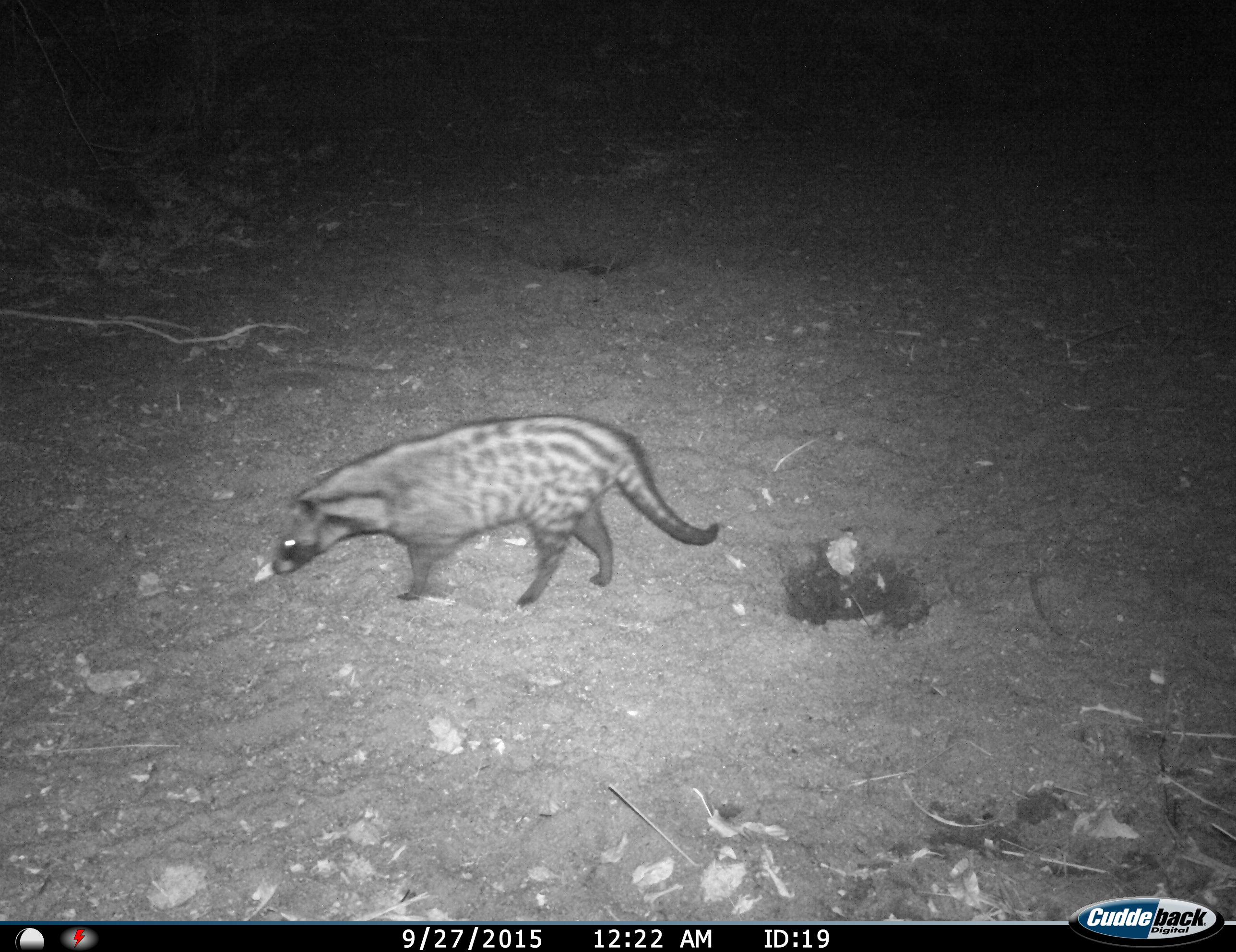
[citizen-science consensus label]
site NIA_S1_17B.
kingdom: Animalia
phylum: Chordata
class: Mammalia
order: Carnivora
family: Viverridae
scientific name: Viverridae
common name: civet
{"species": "civet (Viverridae)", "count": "1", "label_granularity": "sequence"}